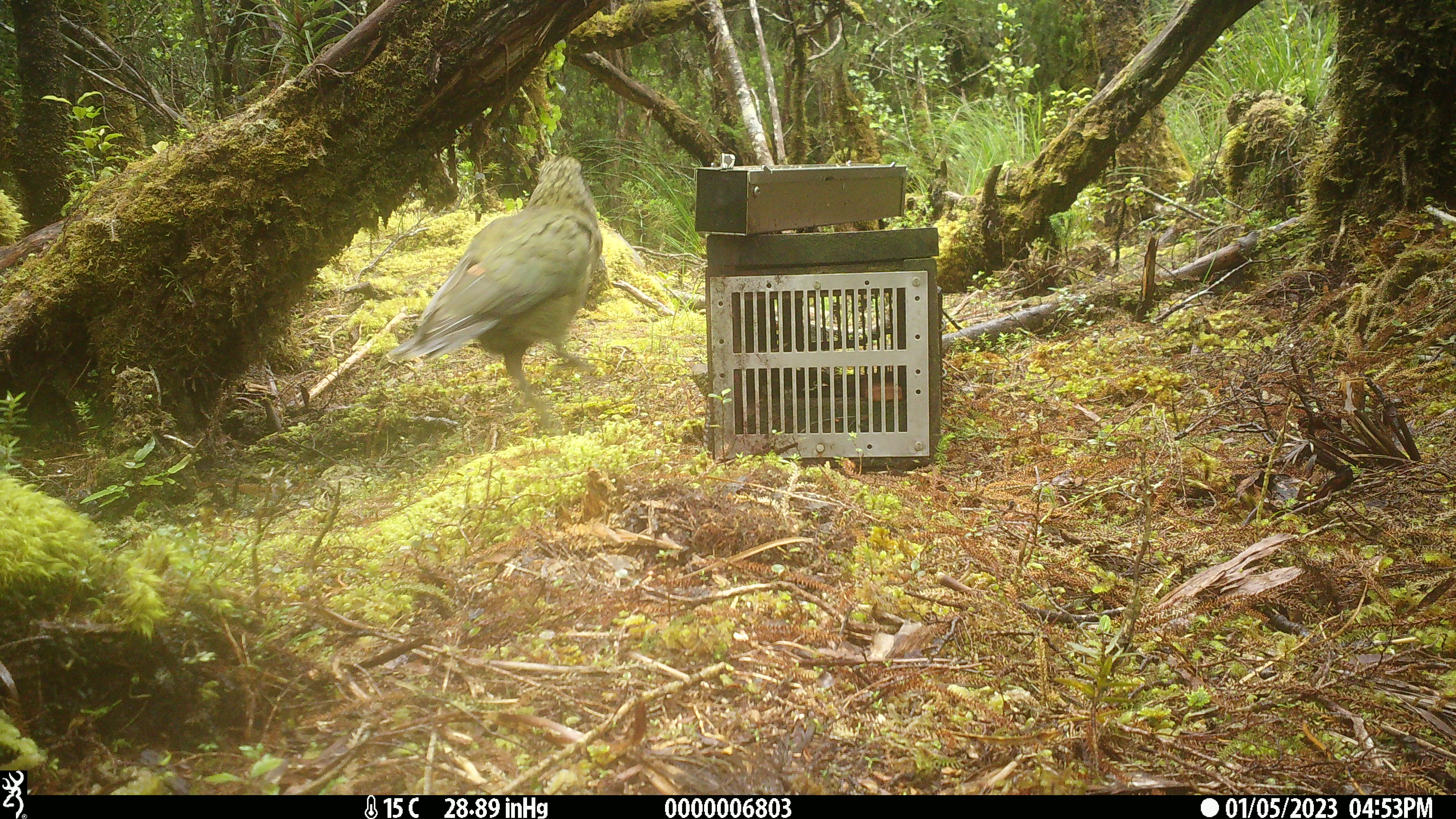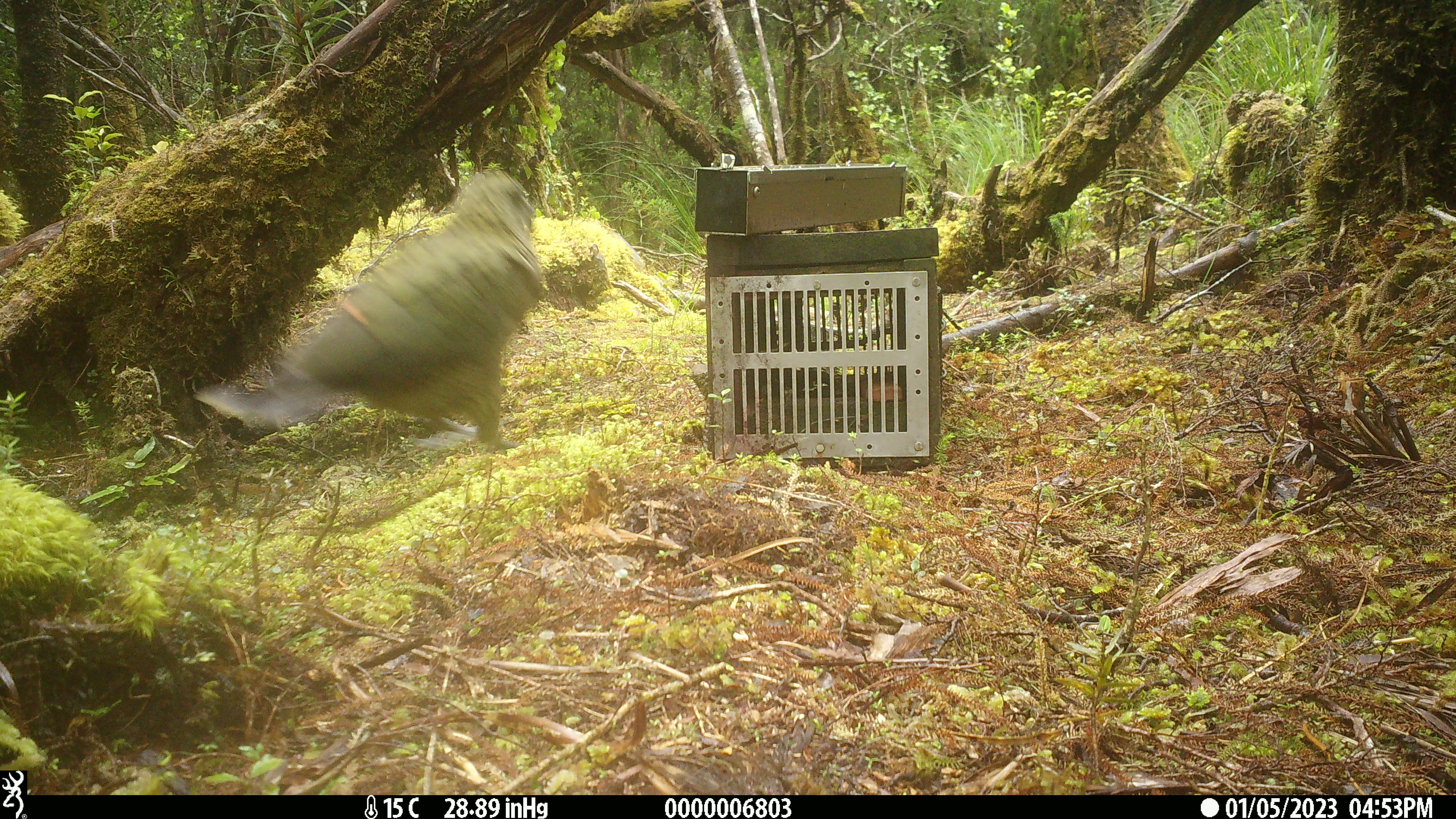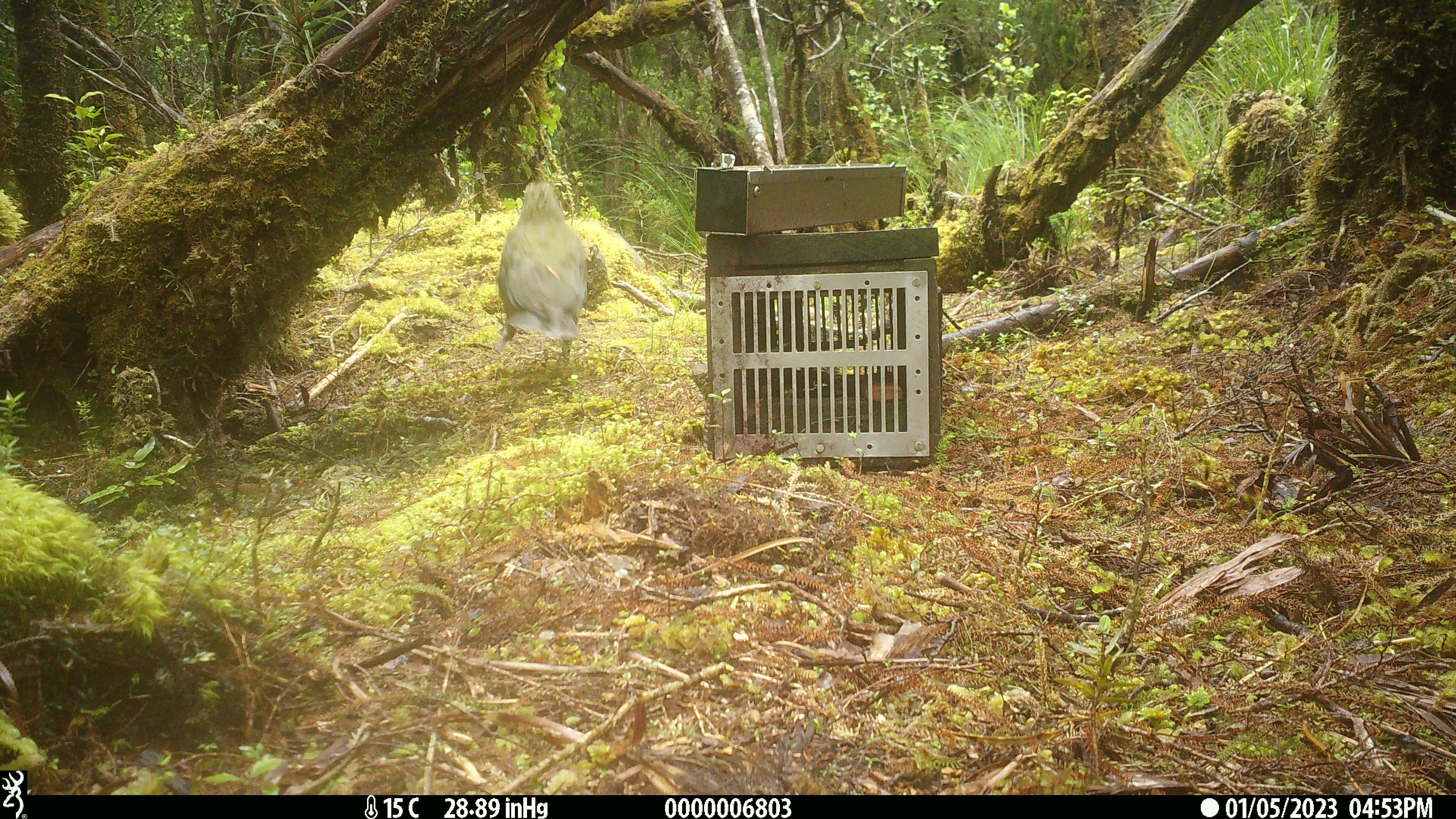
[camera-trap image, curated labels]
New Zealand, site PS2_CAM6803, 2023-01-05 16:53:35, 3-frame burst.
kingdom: Animalia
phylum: Chordata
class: Aves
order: Psittaciformes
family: Strigopidae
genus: Nestor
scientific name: Nestor notabilis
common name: kea